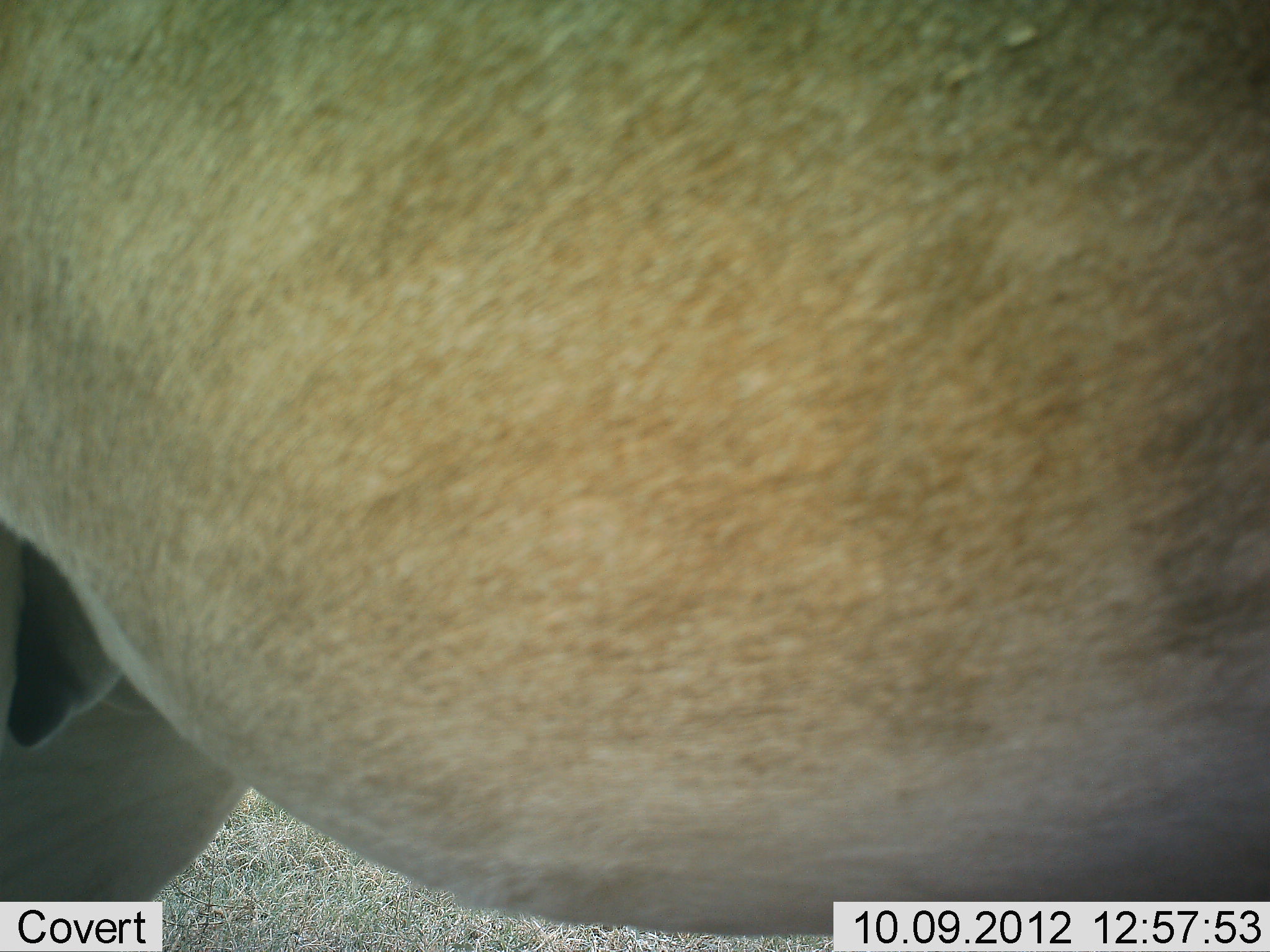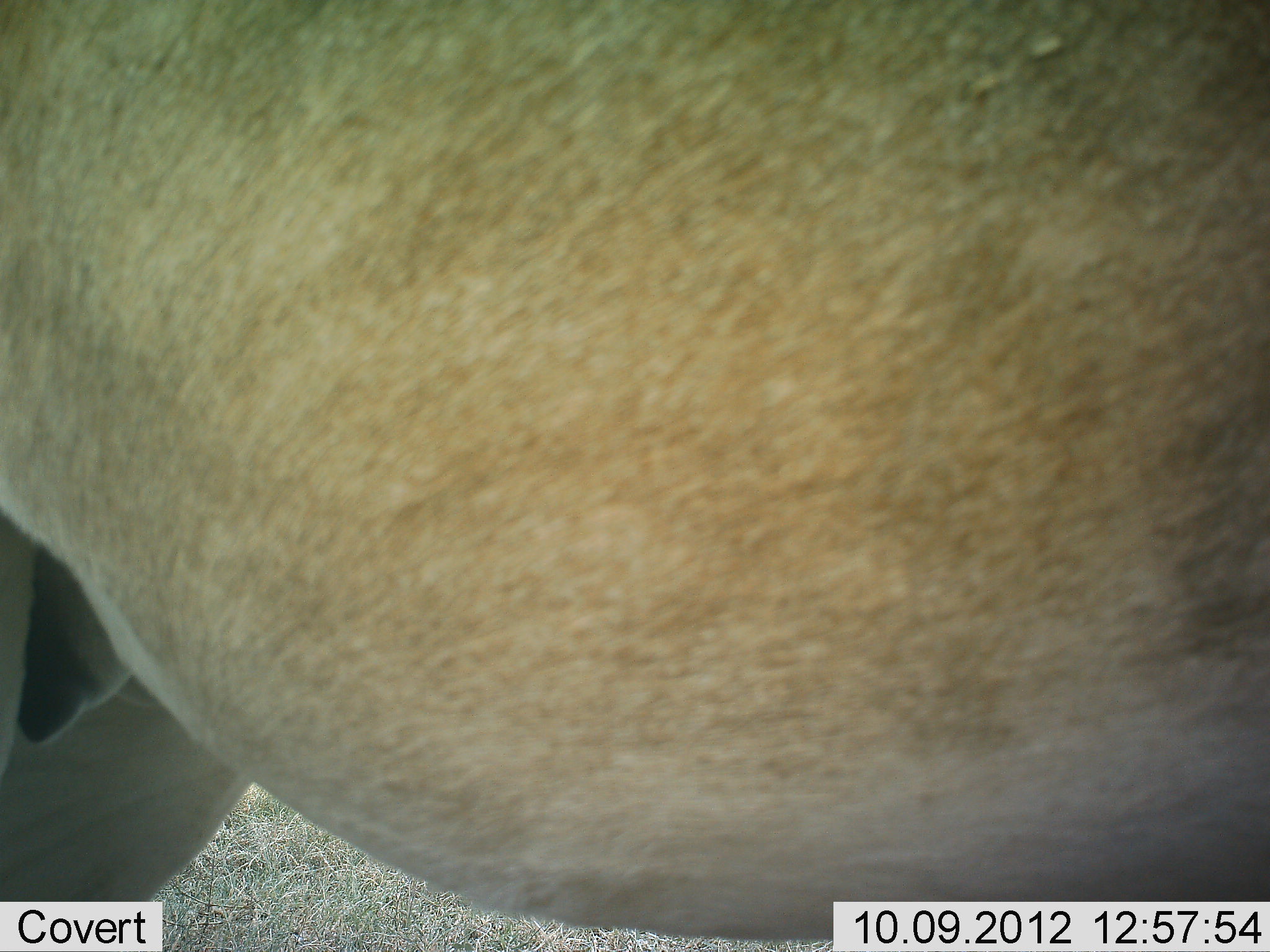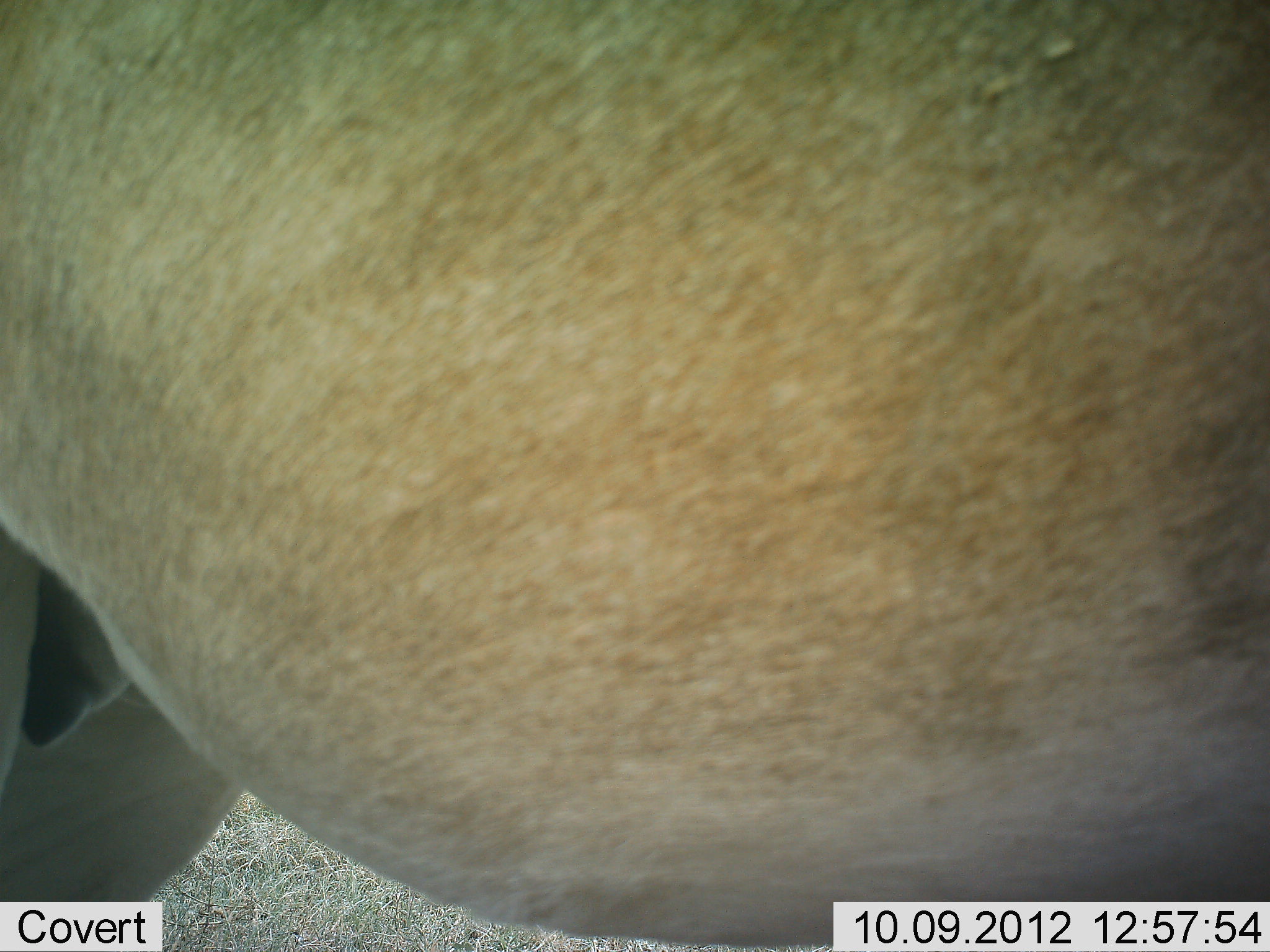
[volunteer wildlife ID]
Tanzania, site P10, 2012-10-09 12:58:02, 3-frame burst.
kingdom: Animalia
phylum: Chordata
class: Mammalia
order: Artiodactyla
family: Bovidae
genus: Tragelaphus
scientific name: Tragelaphus oryx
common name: eland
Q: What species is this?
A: Eland (Tragelaphus oryx).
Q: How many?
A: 1.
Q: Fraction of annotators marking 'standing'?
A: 100%.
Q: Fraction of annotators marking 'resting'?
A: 0%.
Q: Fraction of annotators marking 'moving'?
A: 0%.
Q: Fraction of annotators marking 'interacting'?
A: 0%.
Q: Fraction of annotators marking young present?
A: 0%.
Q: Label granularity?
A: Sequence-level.